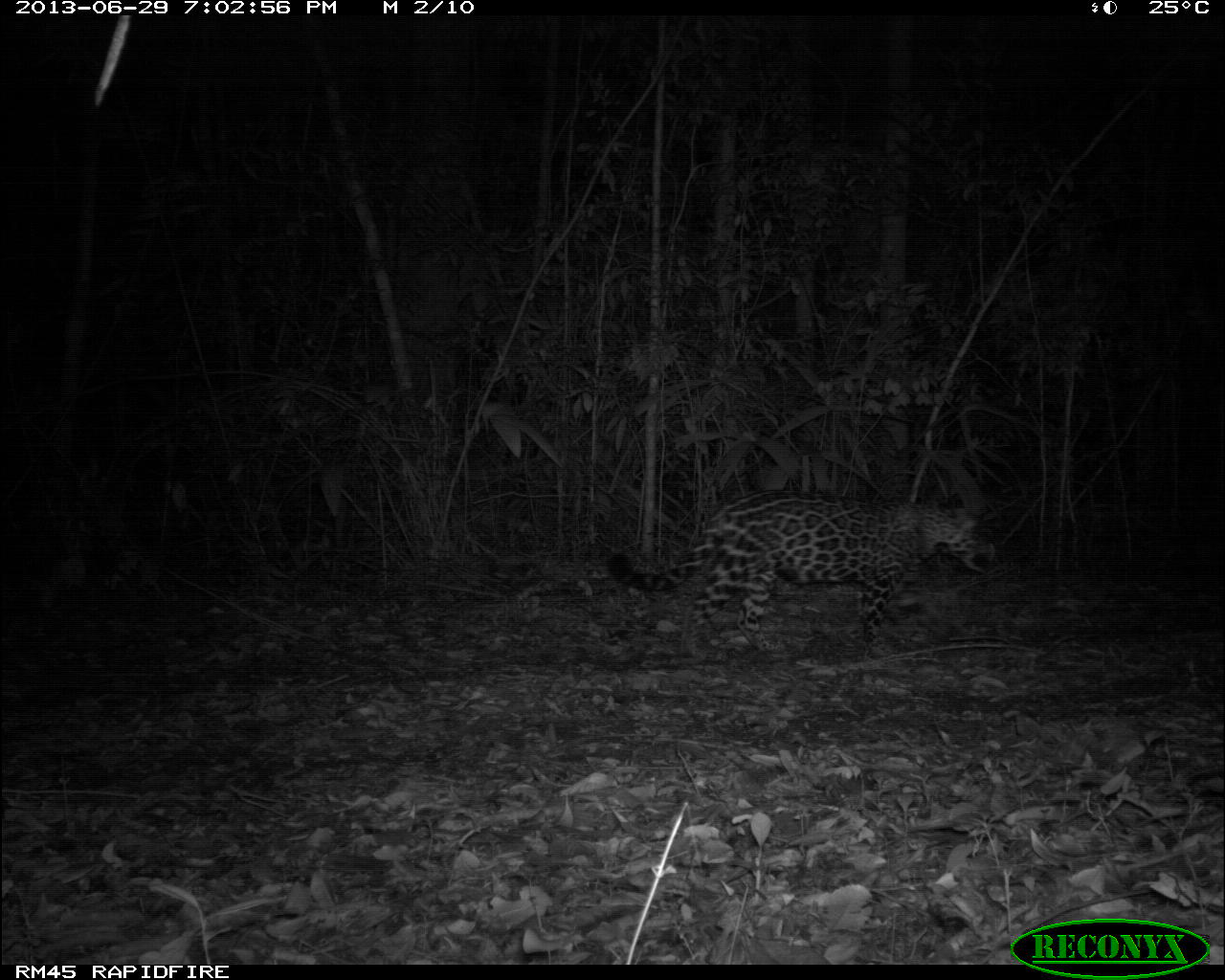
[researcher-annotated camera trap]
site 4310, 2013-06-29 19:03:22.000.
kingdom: Animalia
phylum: Chordata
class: Mammalia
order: Carnivora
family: Felidae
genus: Panthera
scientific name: Panthera onca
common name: jaguar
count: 1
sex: female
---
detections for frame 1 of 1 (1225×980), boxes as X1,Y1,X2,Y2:
panthera onca: 605,489,996,656